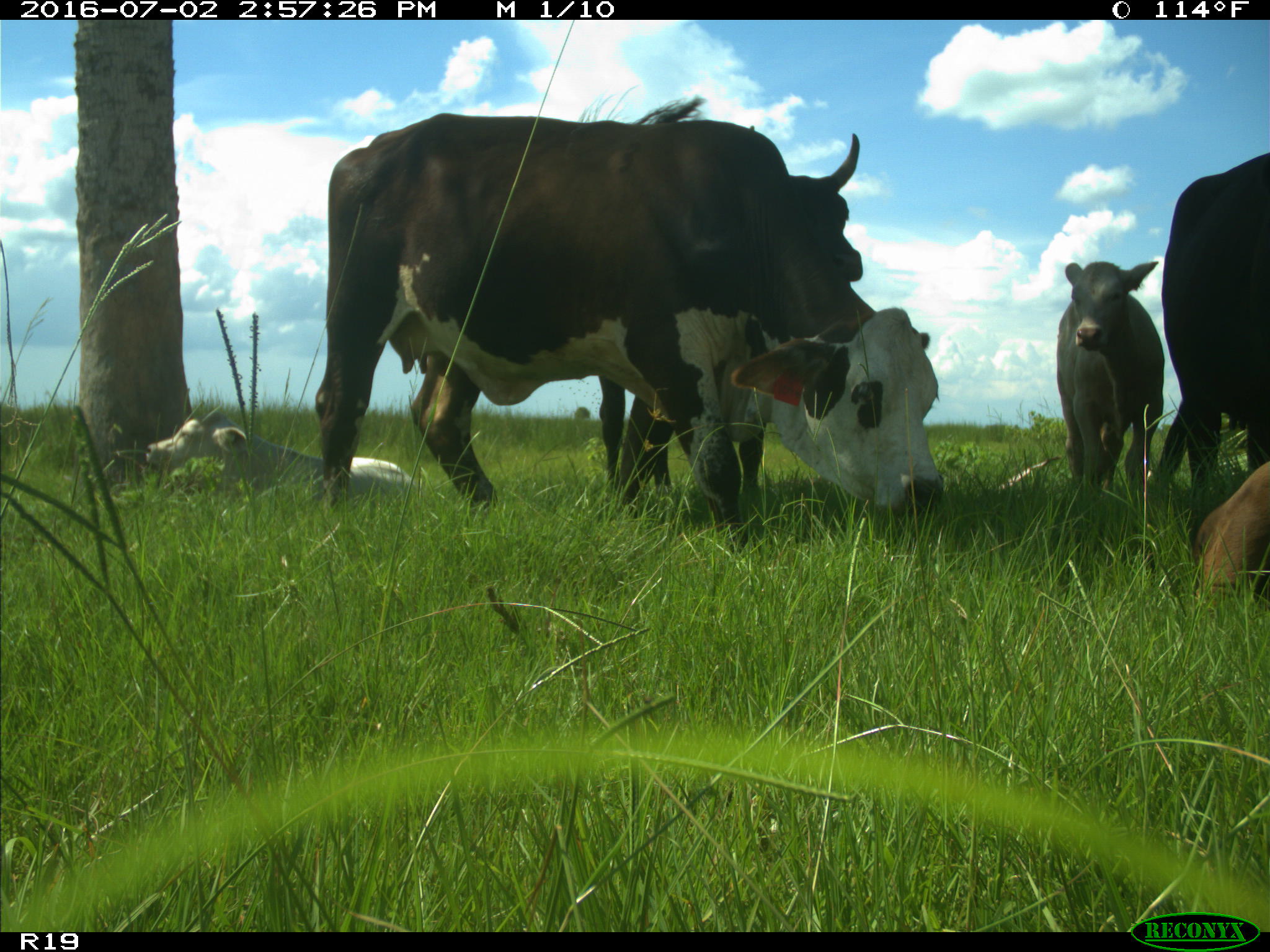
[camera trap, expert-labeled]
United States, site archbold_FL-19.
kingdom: Animalia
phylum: Chordata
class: Mammalia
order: Artiodactyla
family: Bovidae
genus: Bos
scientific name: Bos taurus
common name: domestic cow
Bos taurus (domestic cow).